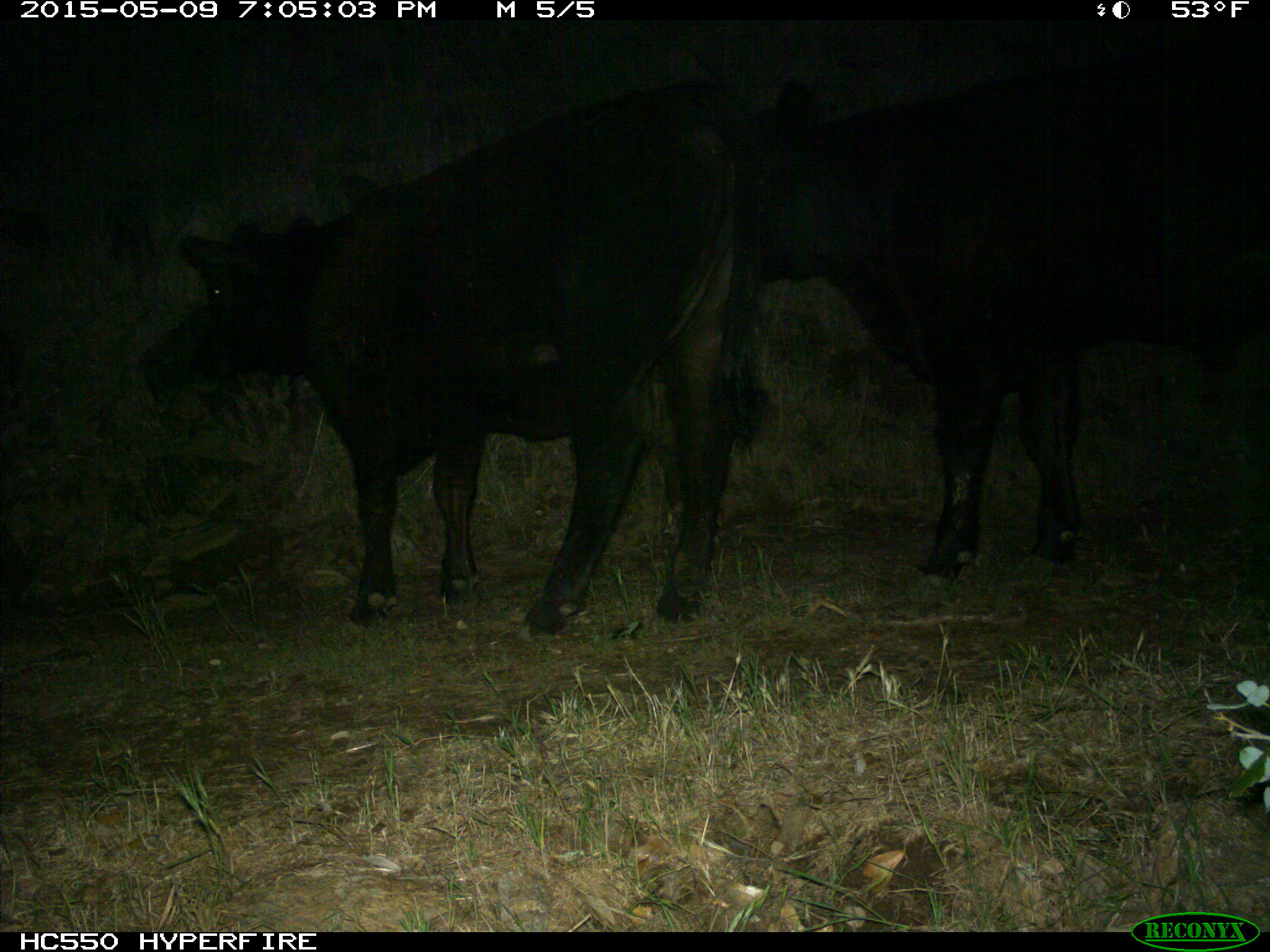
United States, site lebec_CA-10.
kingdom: Animalia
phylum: Chordata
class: Mammalia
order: Artiodactyla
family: Bovidae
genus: Bos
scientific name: Bos taurus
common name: domestic cow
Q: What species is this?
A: Bos taurus (domestic cow).